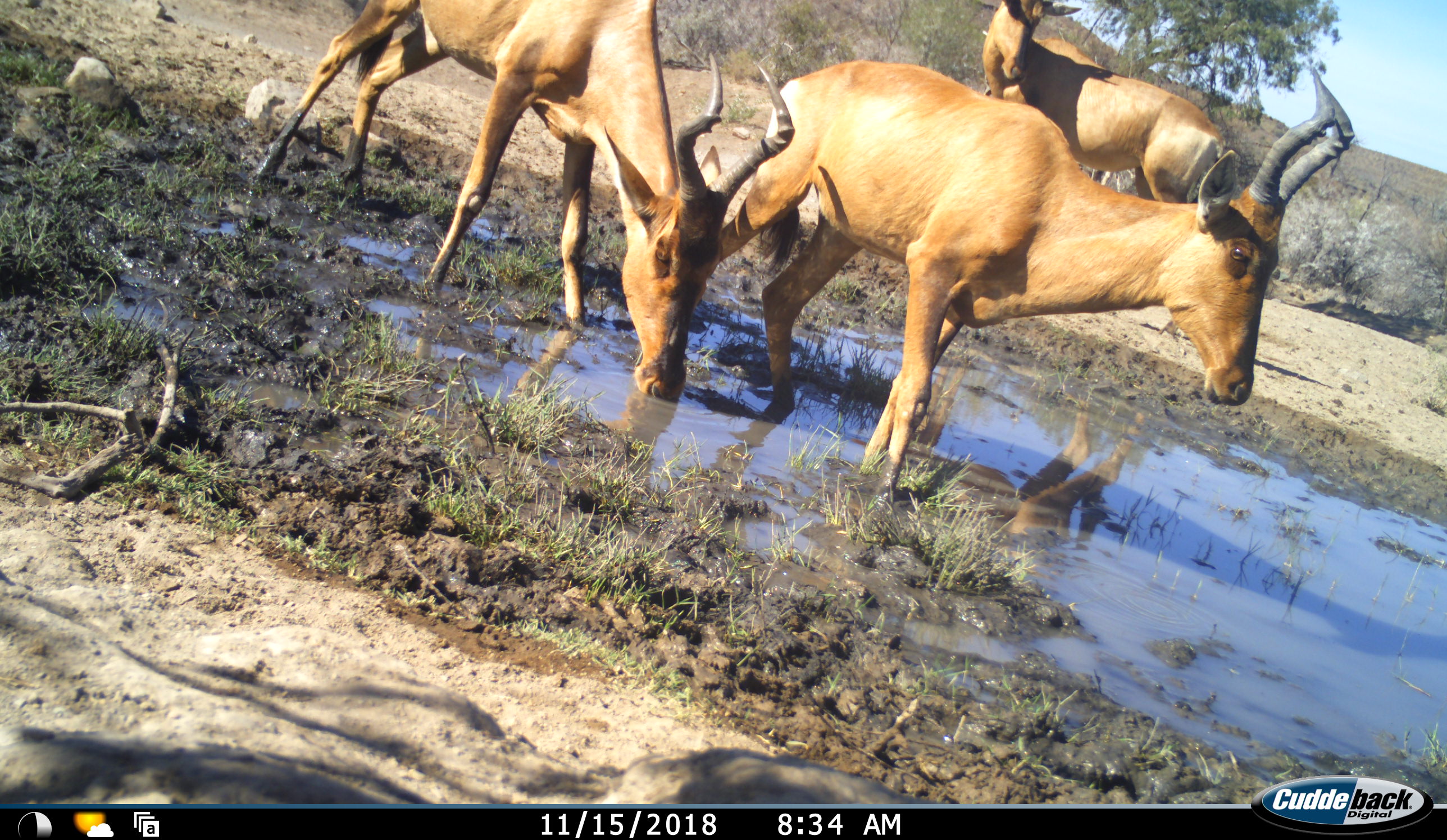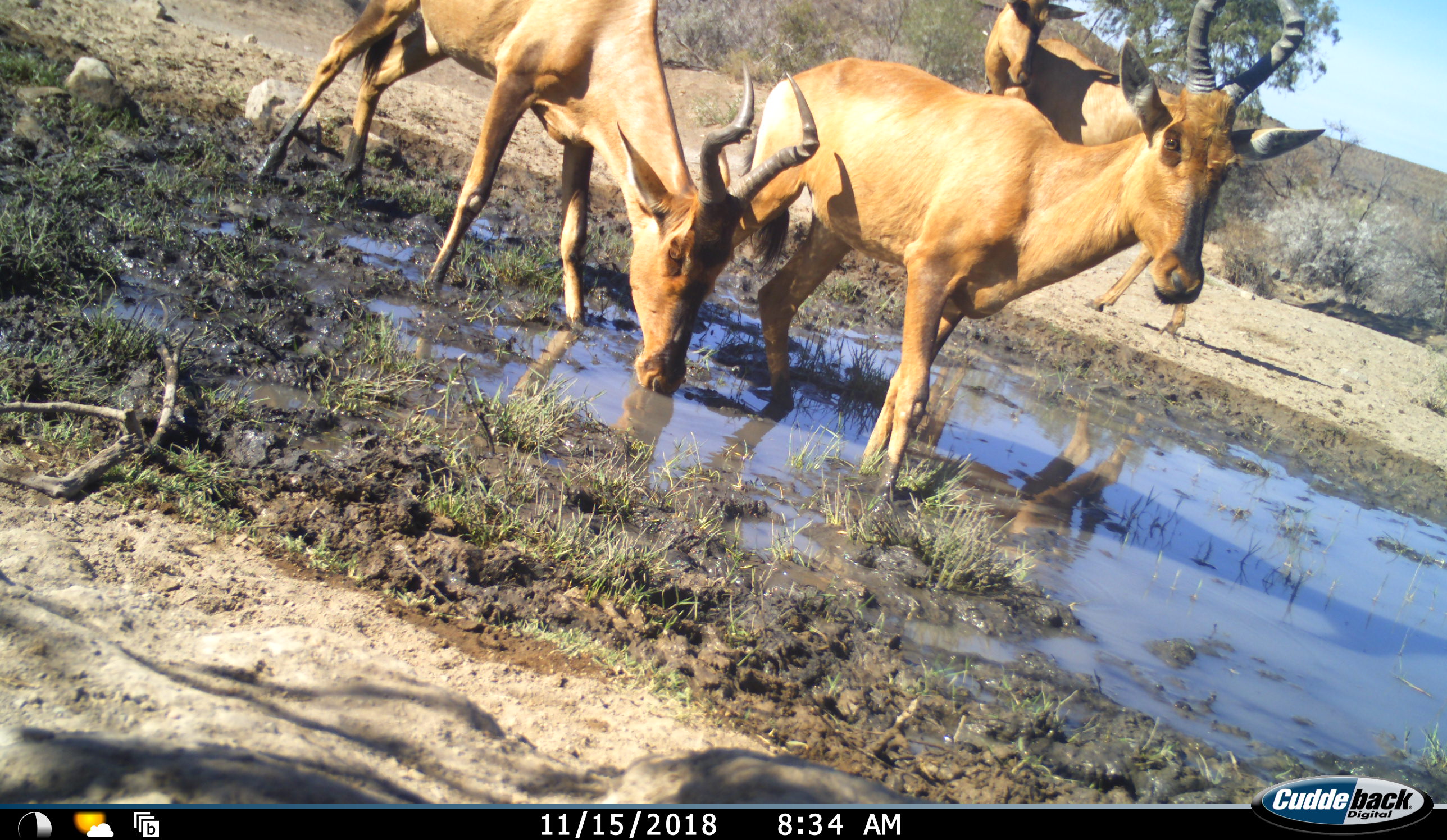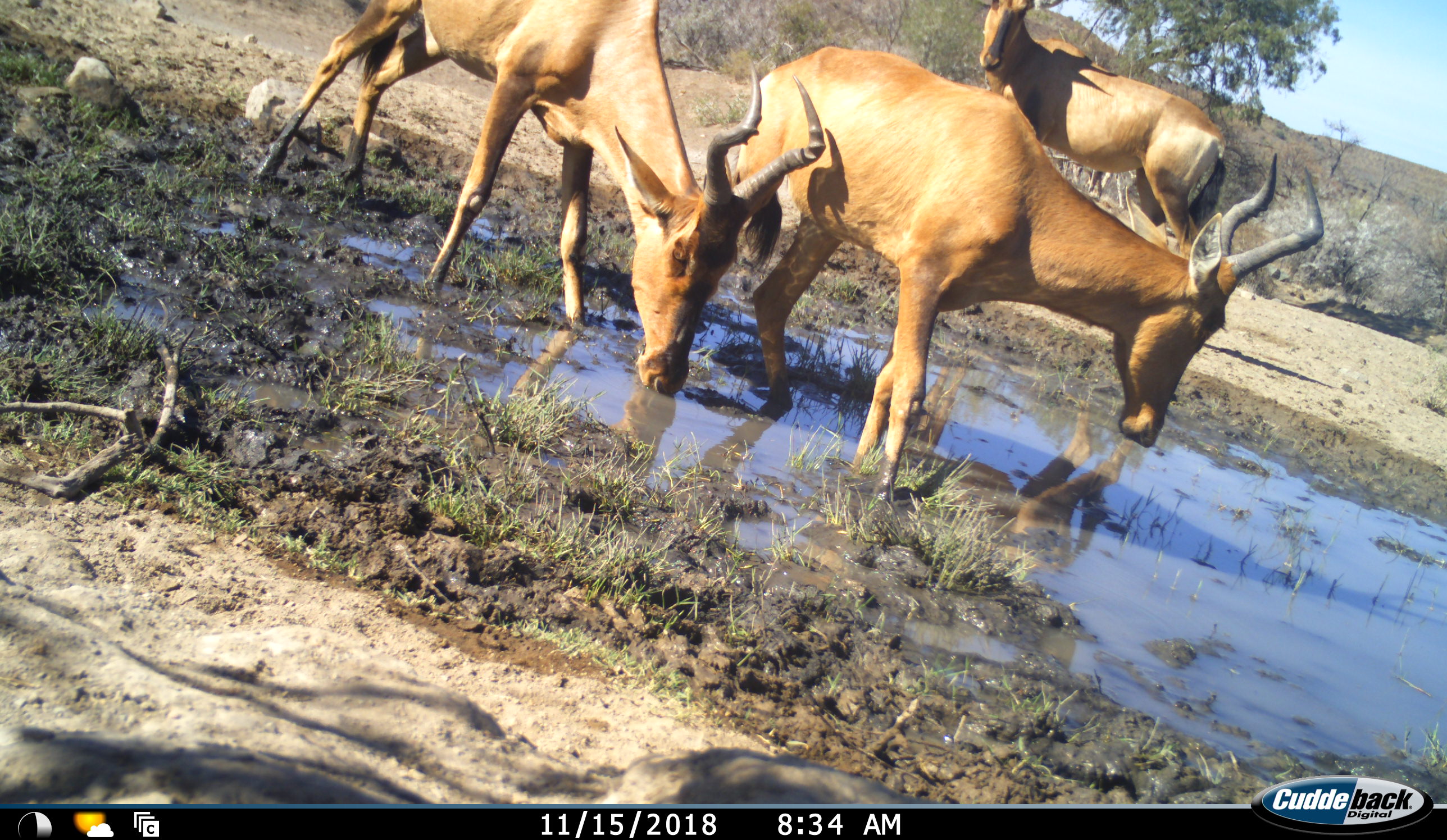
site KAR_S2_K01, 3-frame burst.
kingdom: Animalia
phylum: Chordata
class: Mammalia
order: Artiodactyla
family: Bovidae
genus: Alcelaphus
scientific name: Alcelaphus buselaphus caama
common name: red hartebeest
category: hartebeestred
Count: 3.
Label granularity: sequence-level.